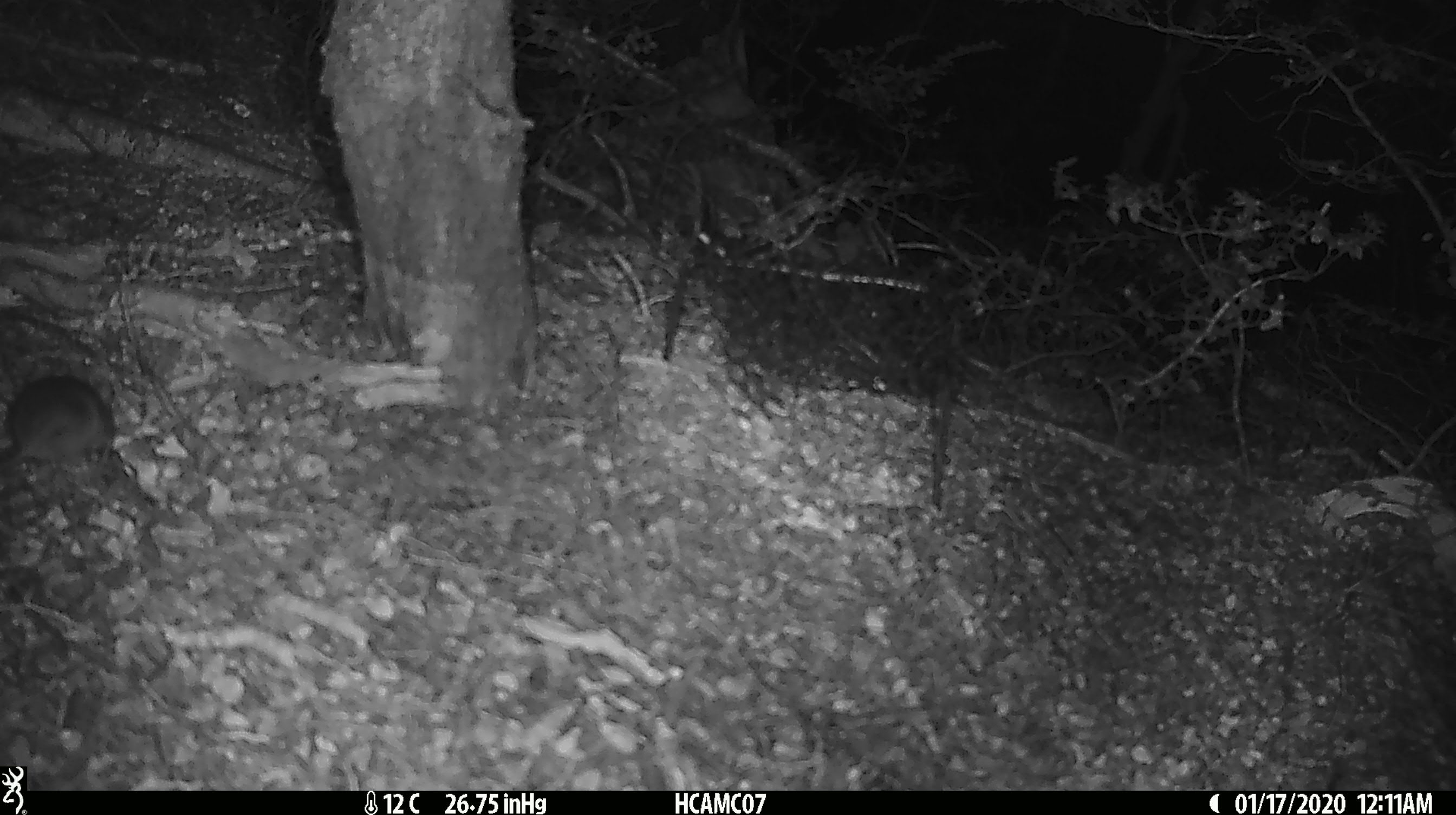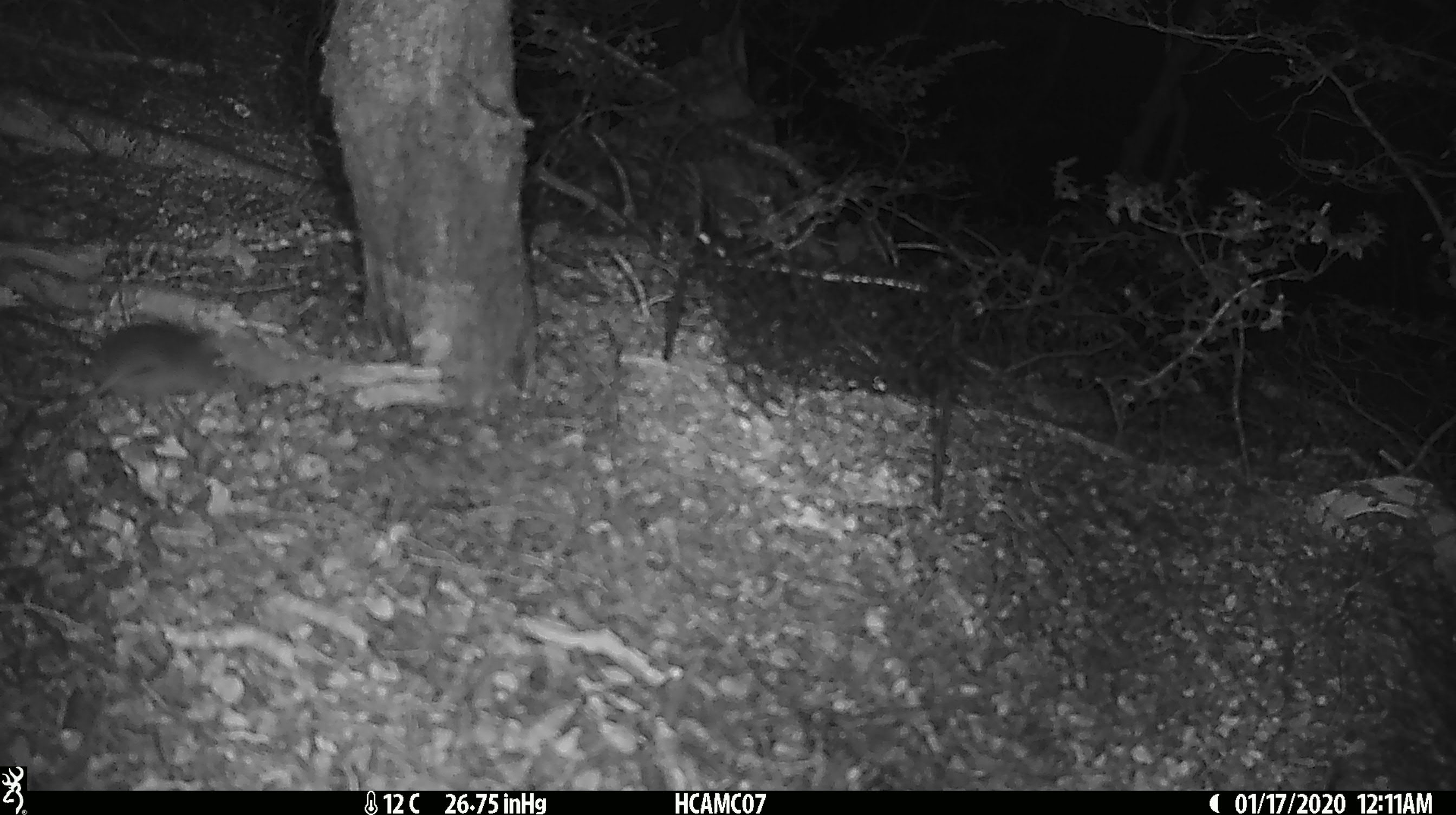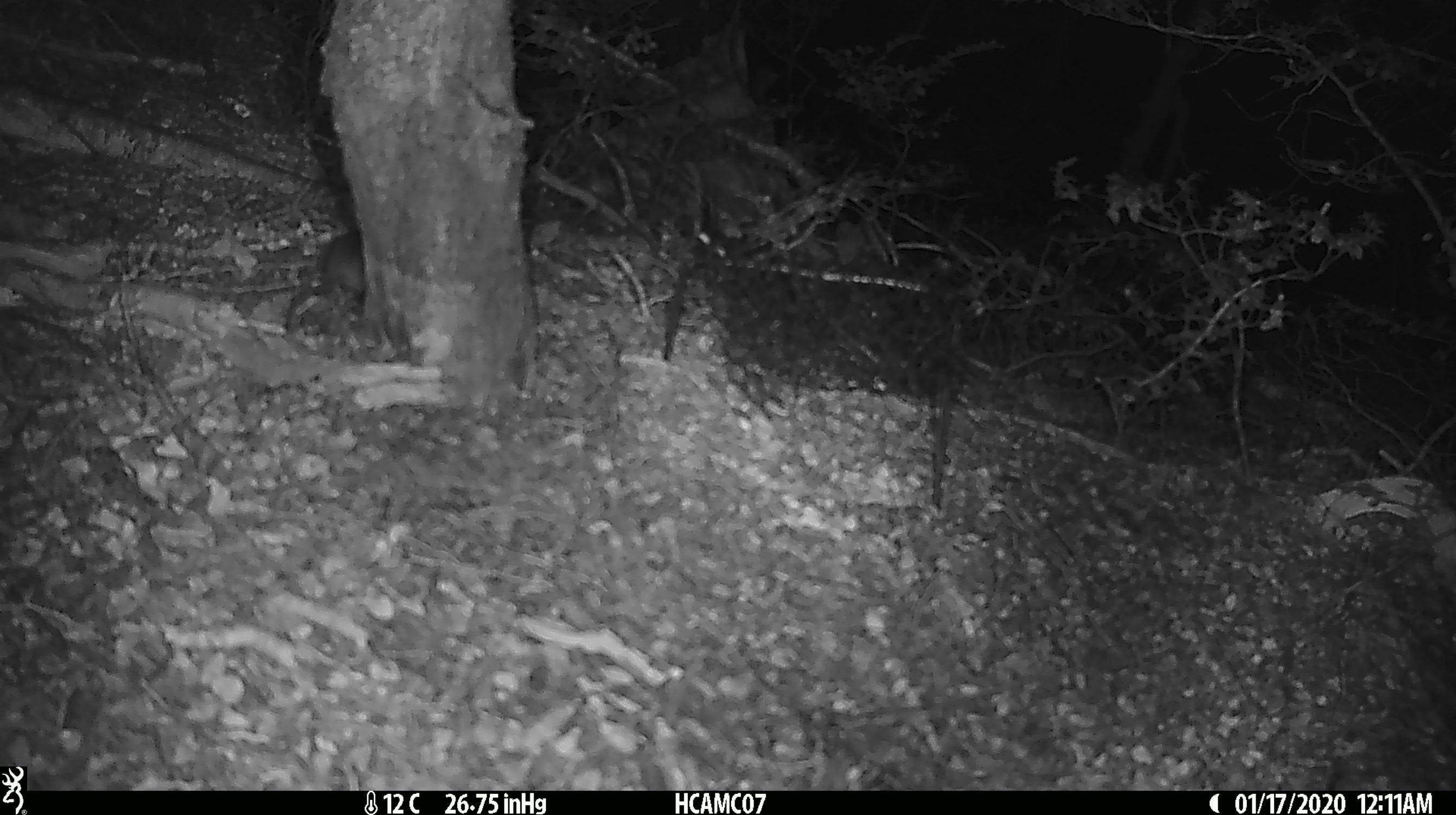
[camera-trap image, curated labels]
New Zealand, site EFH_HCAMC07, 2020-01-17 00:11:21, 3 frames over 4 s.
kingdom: Animalia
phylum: Chordata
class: Mammalia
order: Rodentia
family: Muridae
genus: Mus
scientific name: Mus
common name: mouse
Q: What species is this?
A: Mouse (Mus).